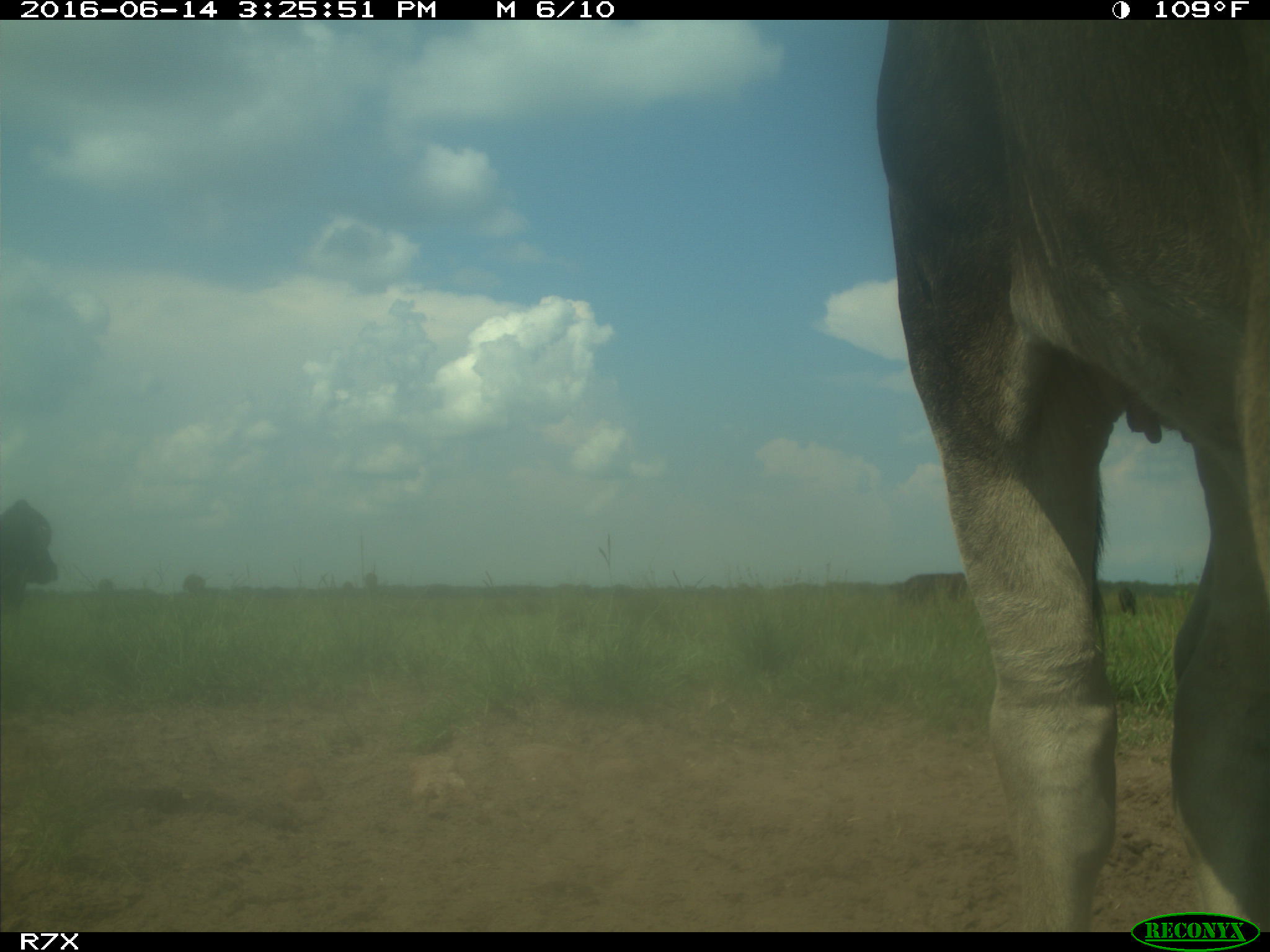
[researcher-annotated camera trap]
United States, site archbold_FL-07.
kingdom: Animalia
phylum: Chordata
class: Mammalia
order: Artiodactyla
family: Bovidae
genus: Bos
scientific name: Bos taurus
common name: domestic cow